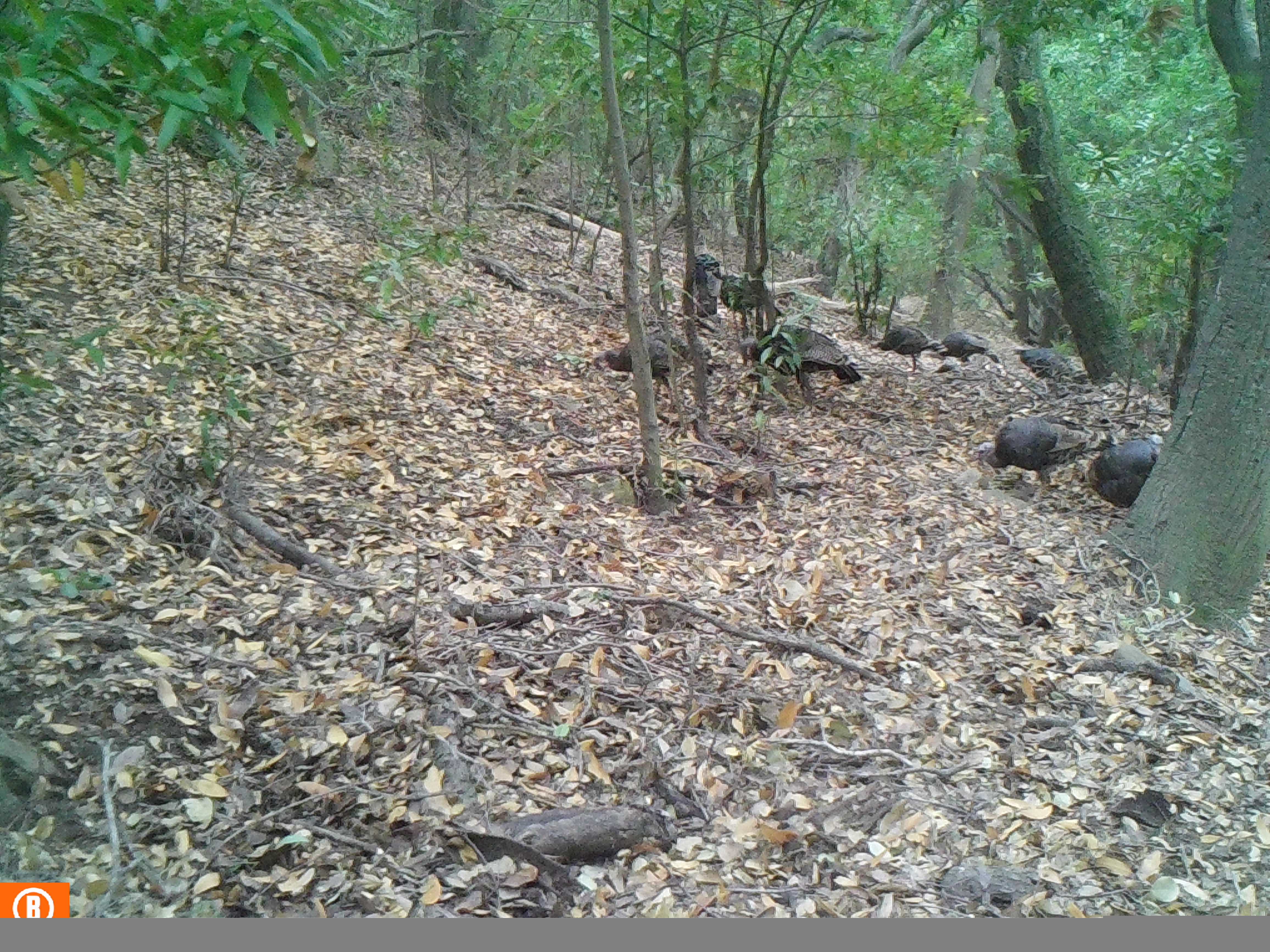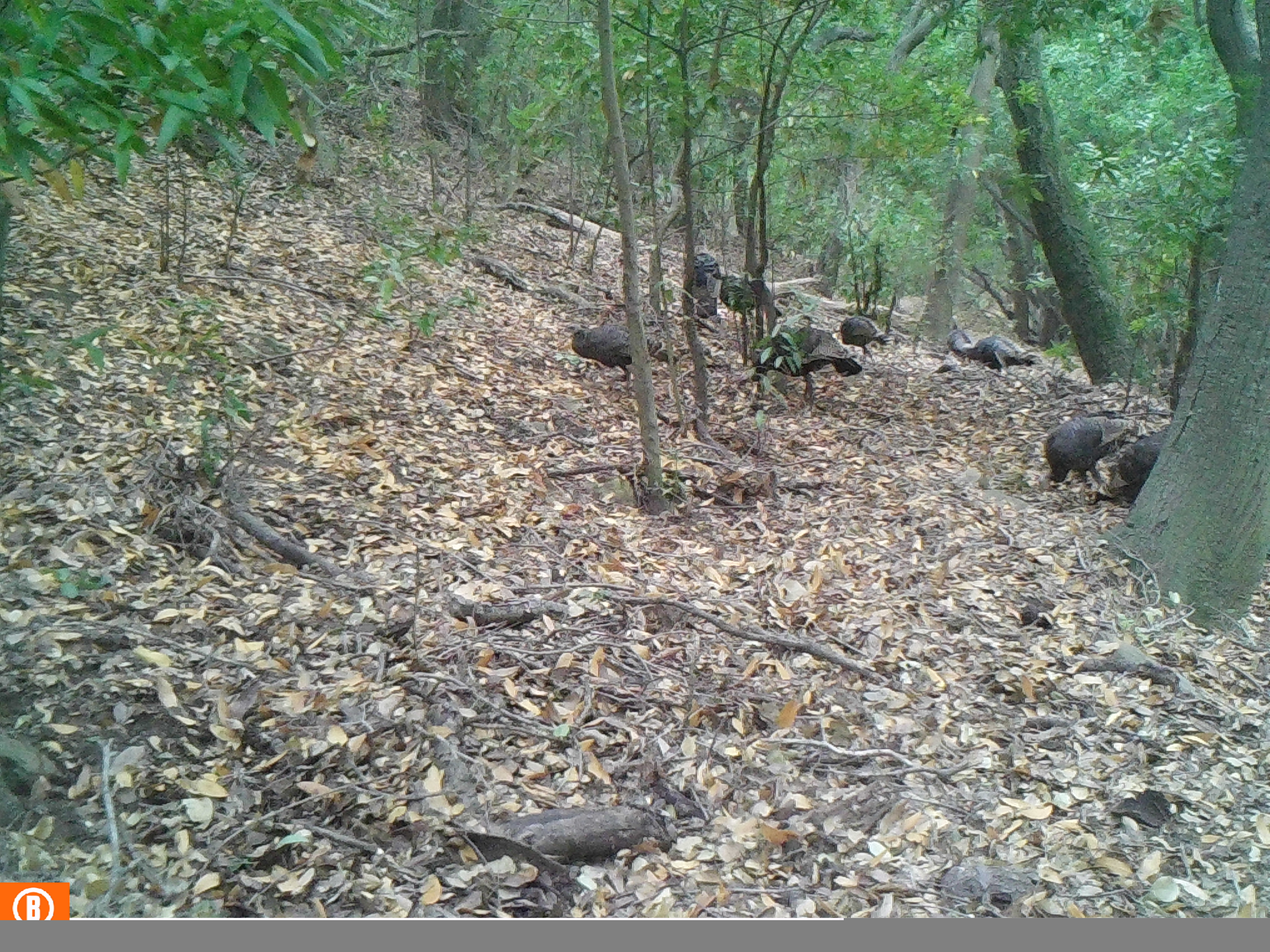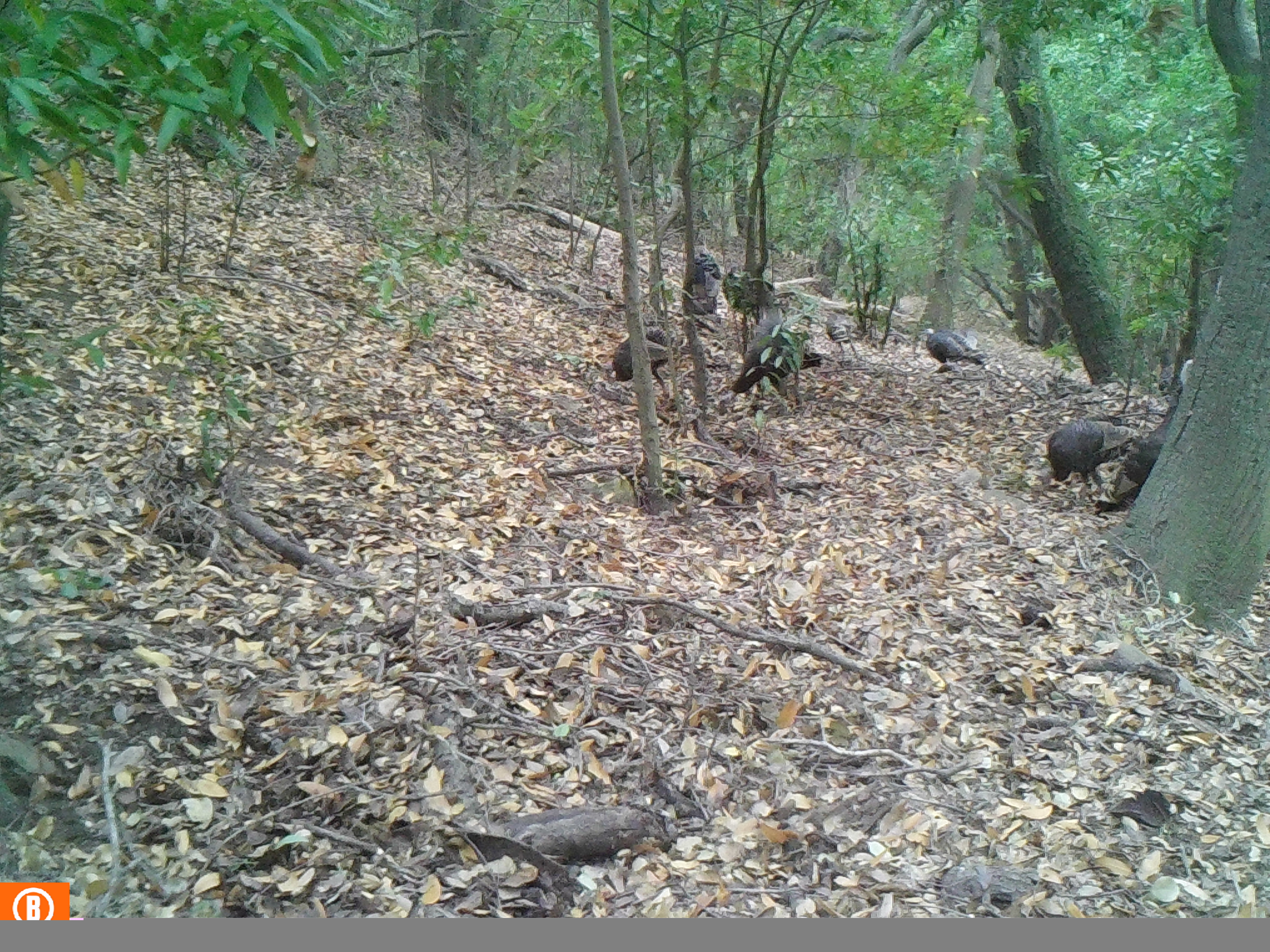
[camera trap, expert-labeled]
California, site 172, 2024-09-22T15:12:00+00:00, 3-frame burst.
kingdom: Animalia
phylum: Chordata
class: Aves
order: Galliformes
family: Phasianidae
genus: Meleagris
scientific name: Meleagris gallopavo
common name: turkey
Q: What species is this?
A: Turkey (Meleagris gallopavo).